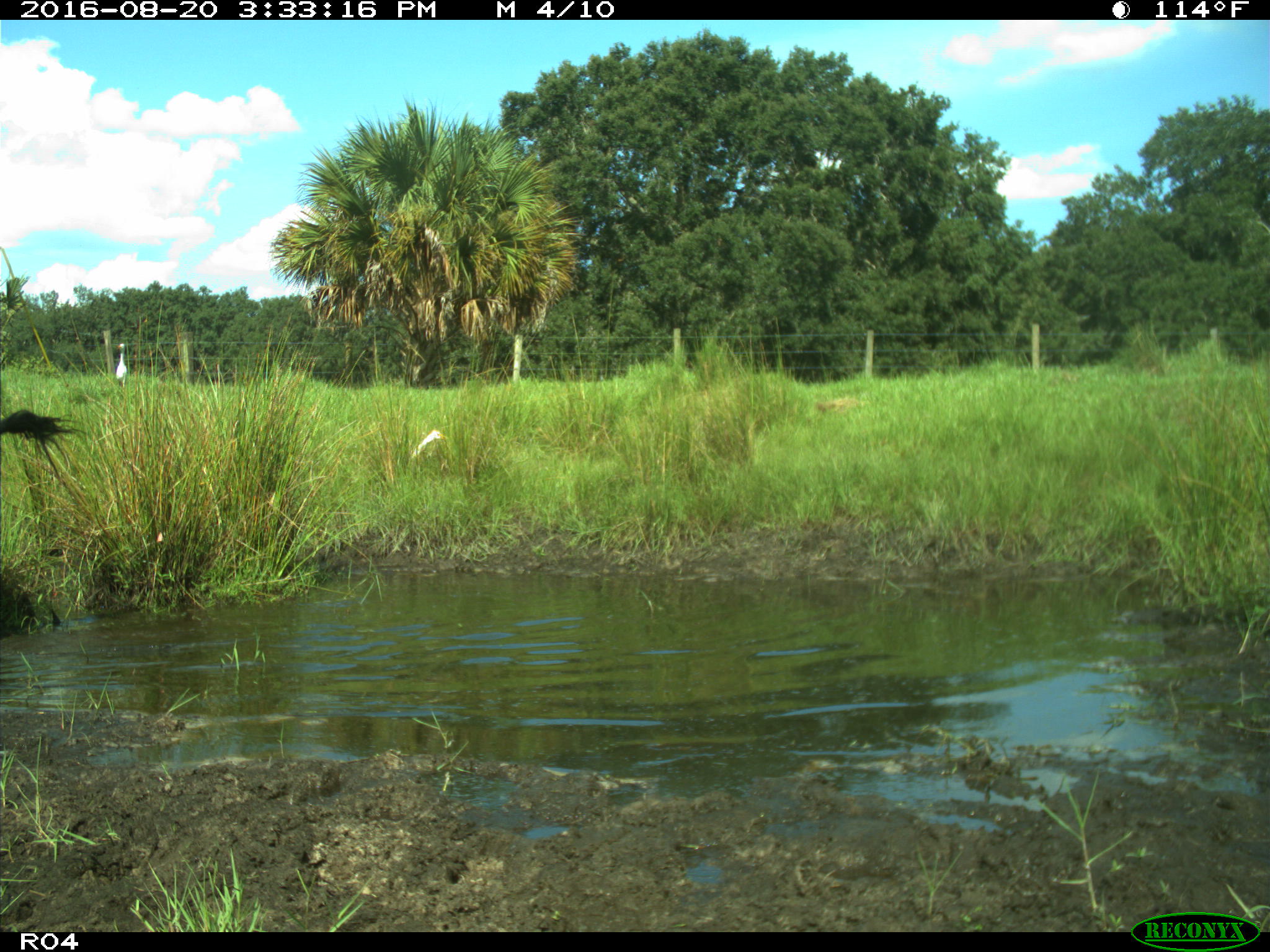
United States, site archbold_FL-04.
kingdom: Animalia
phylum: Chordata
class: Mammalia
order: Artiodactyla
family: Bovidae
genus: Bos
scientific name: Bos taurus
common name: domestic cow